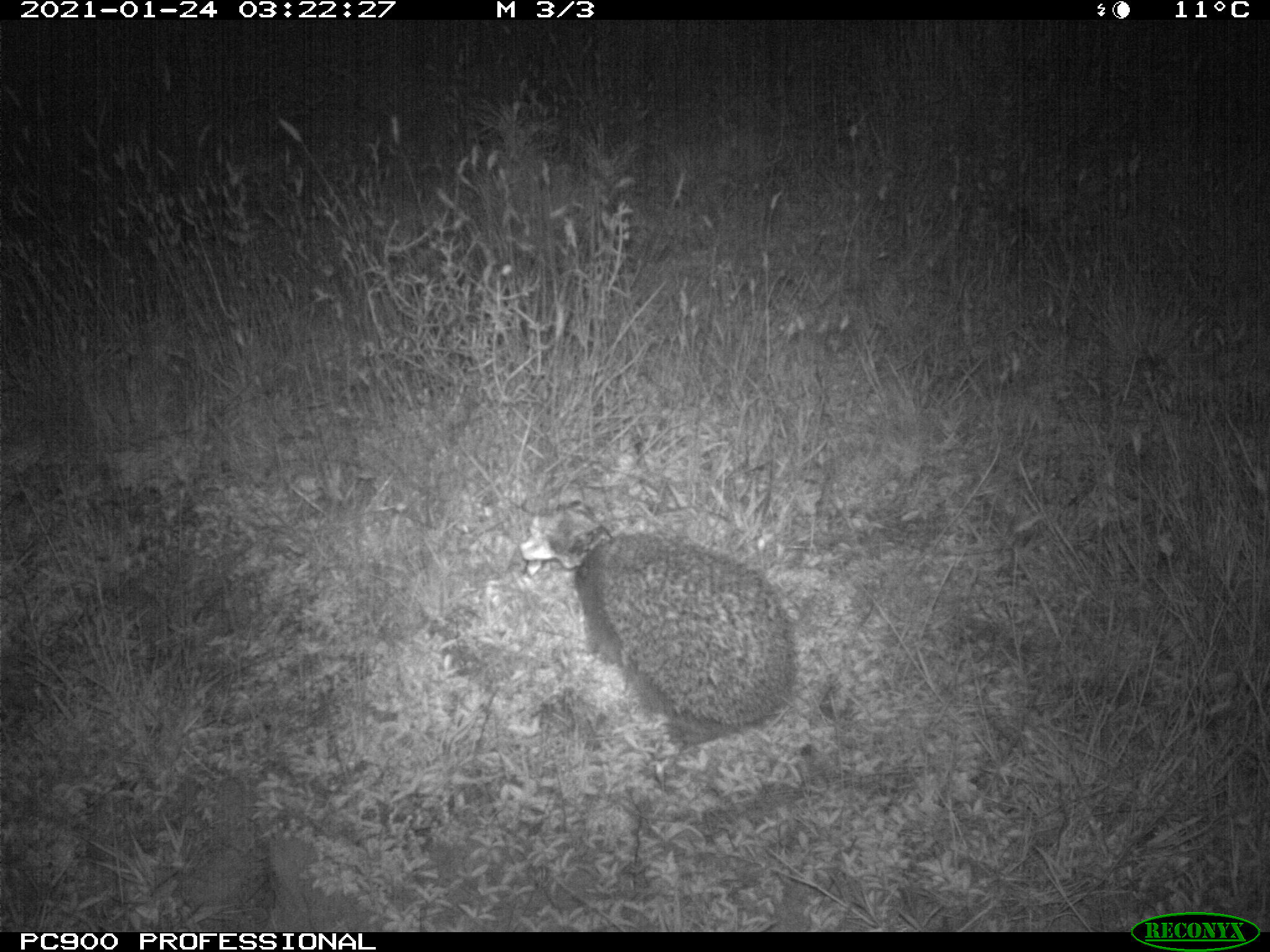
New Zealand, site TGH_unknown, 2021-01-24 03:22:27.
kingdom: Animalia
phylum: Chordata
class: Mammalia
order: Eulipotyphla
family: Erinaceidae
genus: Erinaceus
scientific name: Erinaceus europaeus europaeus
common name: european hedgehog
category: hedgehog